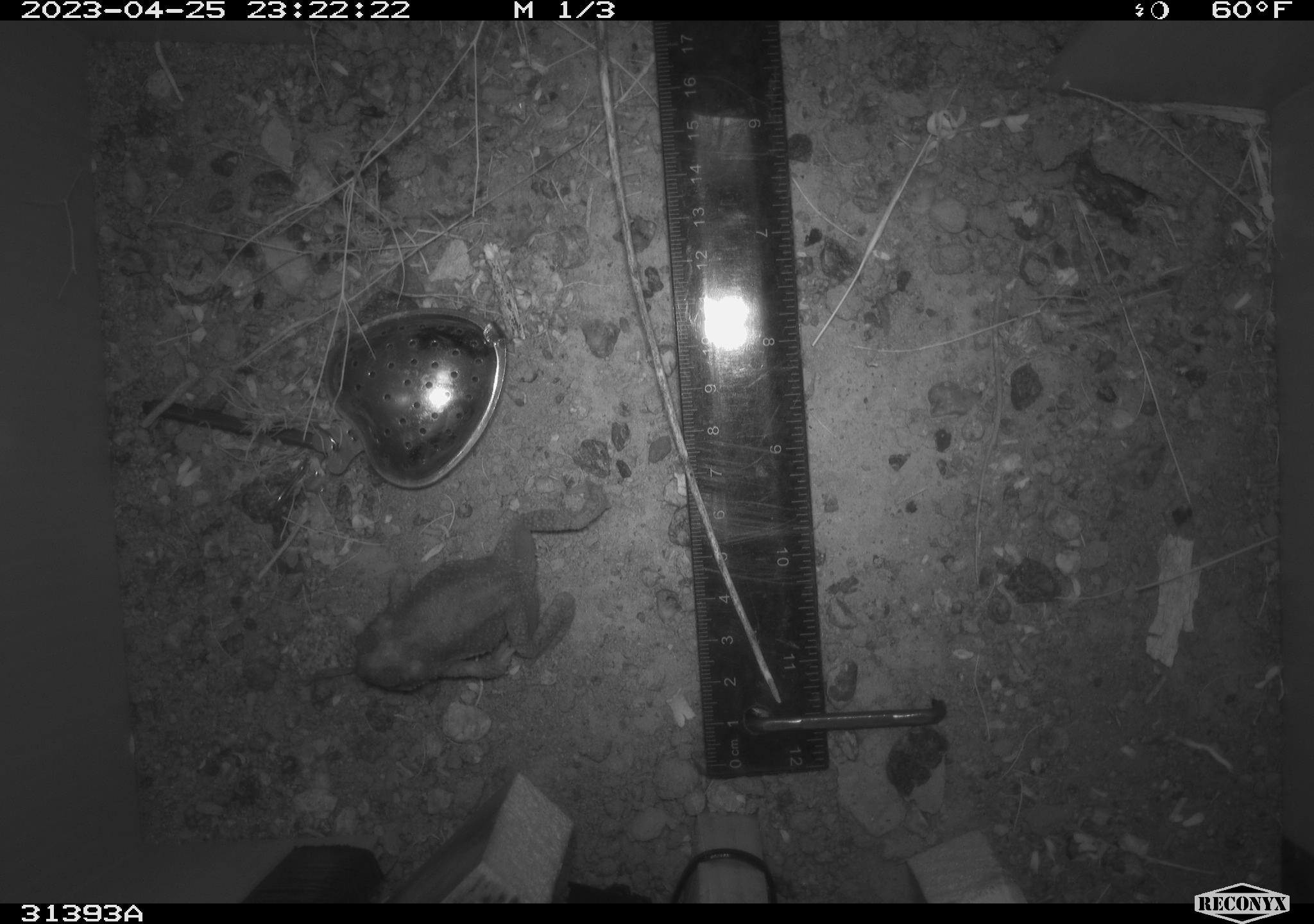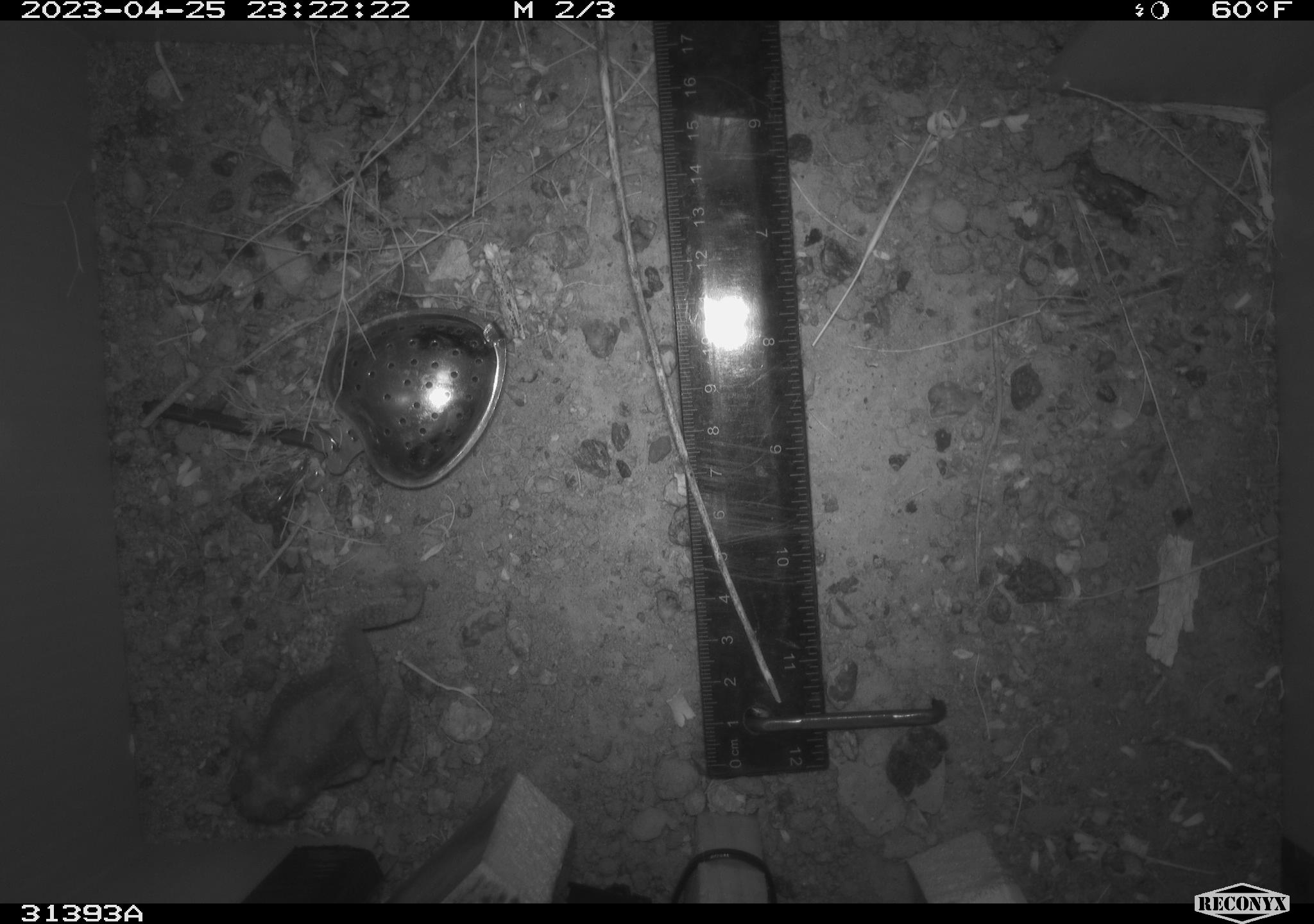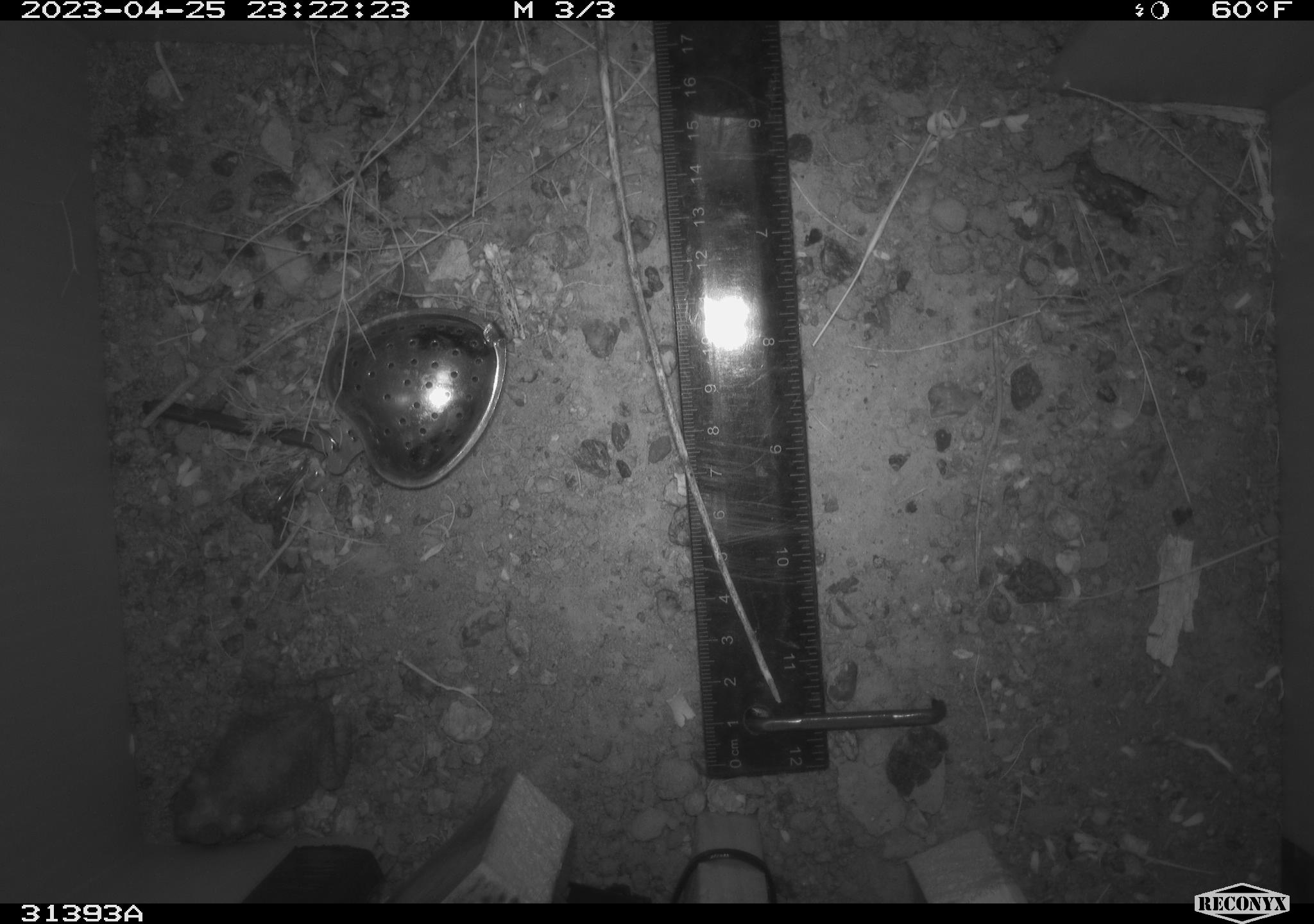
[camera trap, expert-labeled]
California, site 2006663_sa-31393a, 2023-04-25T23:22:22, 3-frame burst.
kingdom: Animalia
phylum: Chordata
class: Amphibia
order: Anura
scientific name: Anura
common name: frogs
Frogs (Anura).